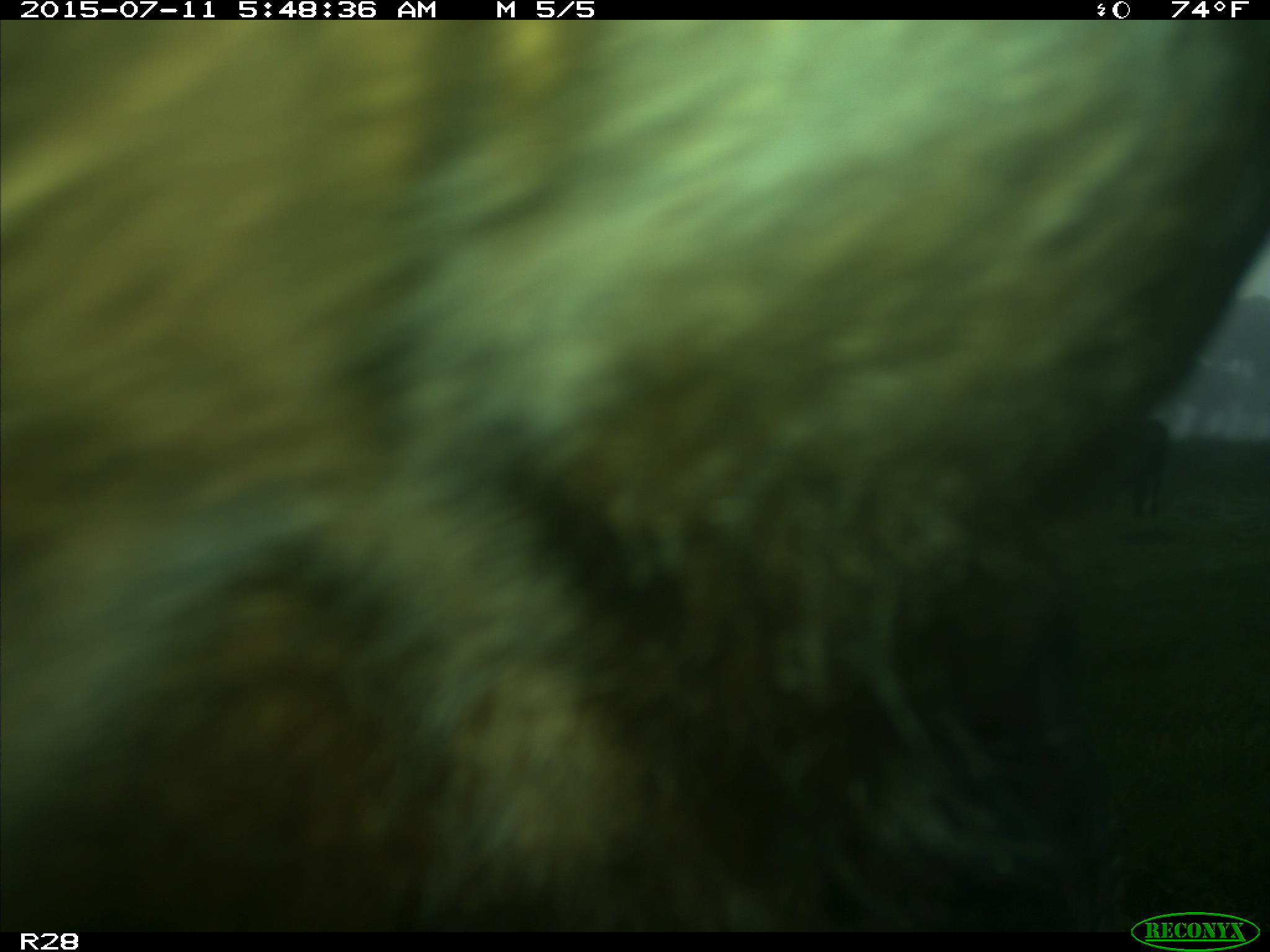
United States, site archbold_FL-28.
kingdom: Animalia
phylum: Chordata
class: Mammalia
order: Artiodactyla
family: Bovidae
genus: Bos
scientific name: Bos taurus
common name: domestic cow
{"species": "Bos taurus (domestic cow)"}